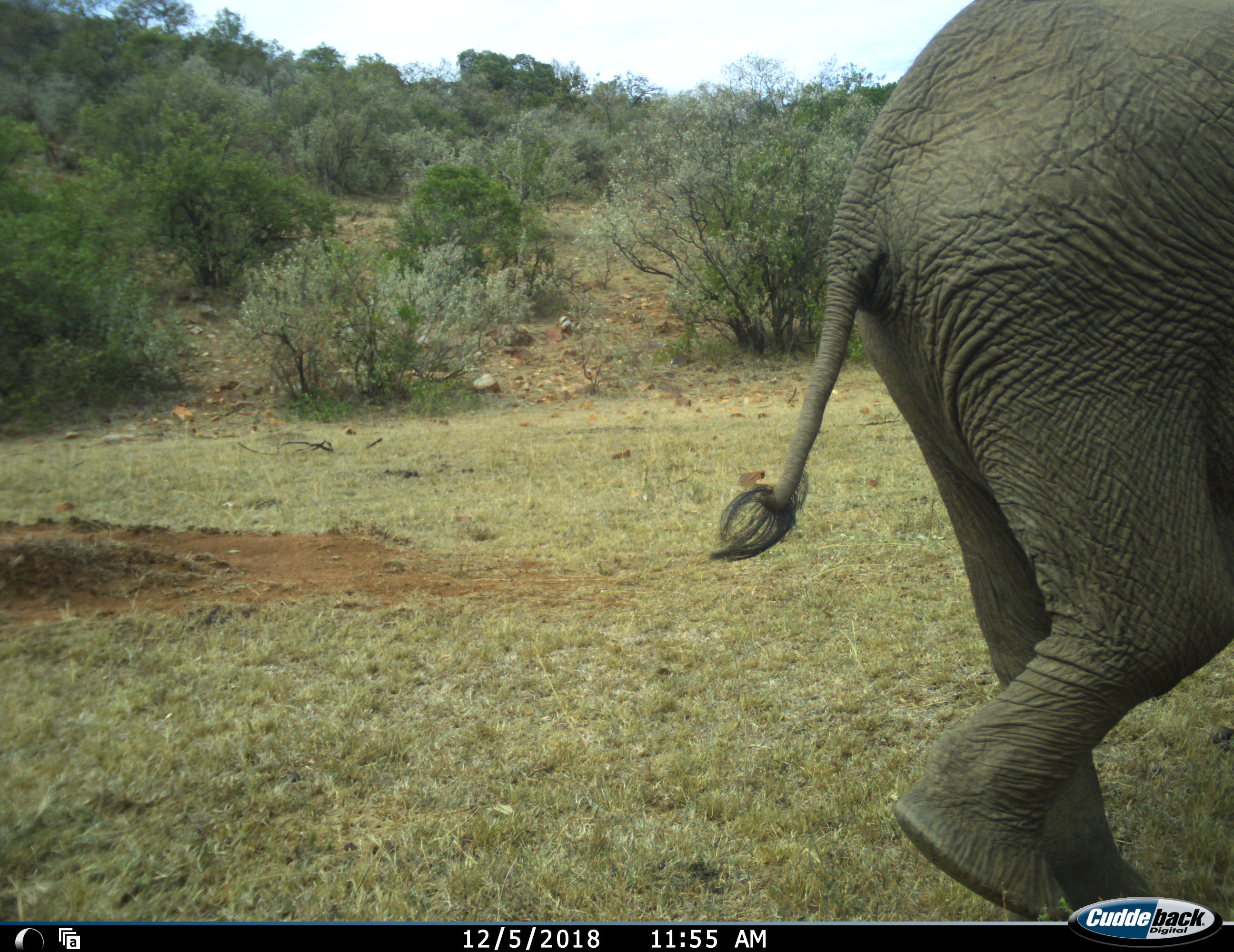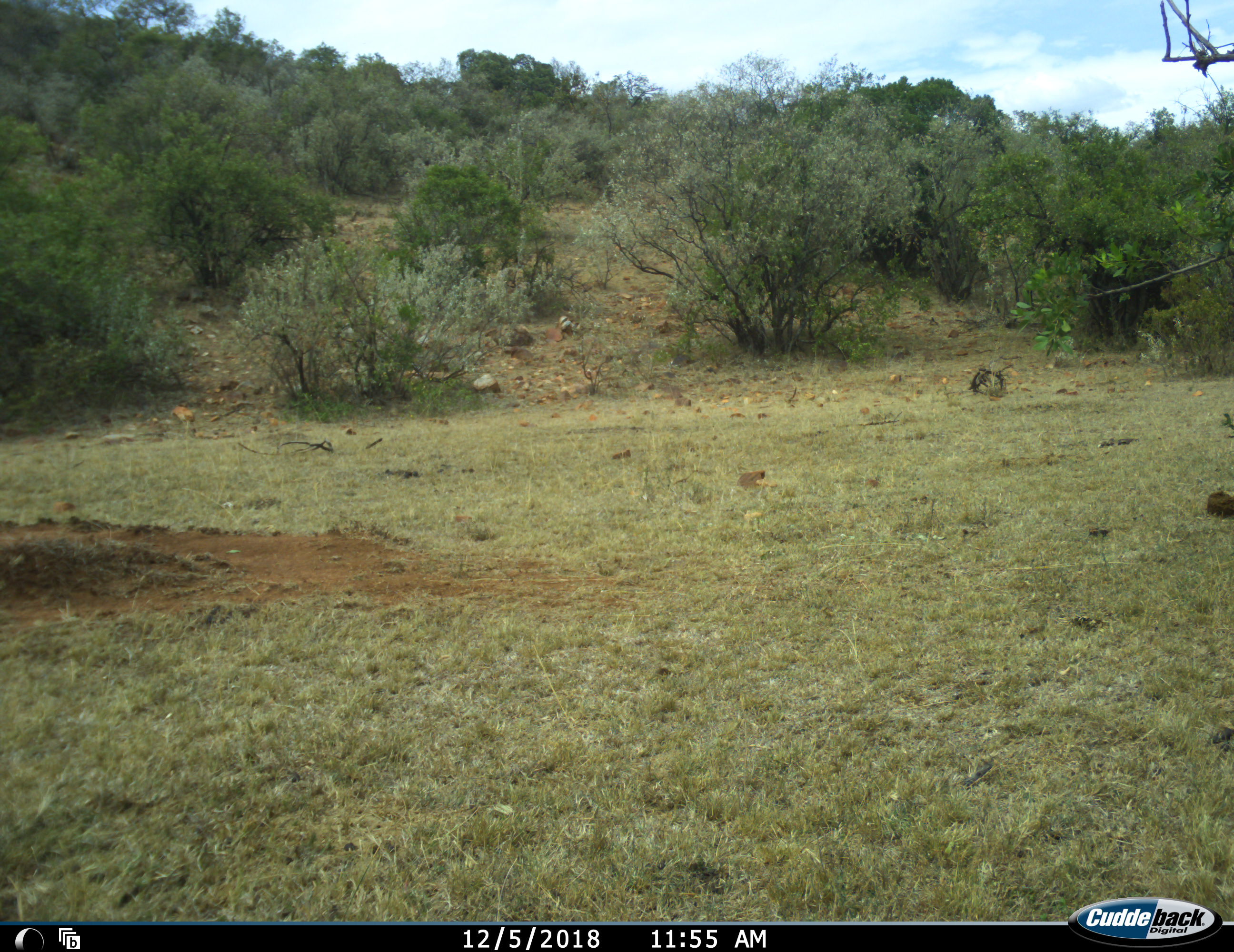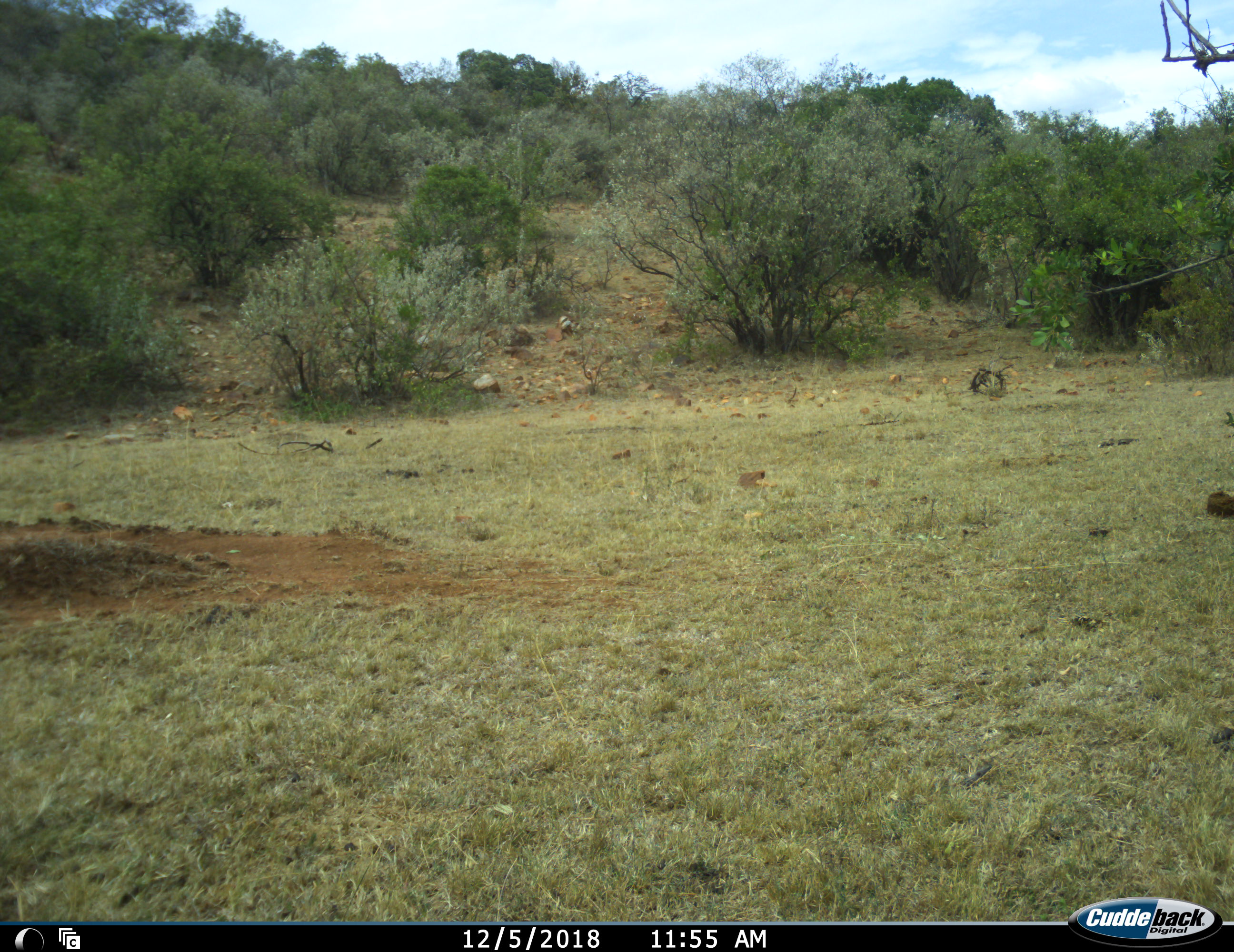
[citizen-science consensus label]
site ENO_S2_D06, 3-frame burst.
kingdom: Animalia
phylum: Chordata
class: Mammalia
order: Proboscidea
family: Elephantidae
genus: Loxodonta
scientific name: Loxodonta africana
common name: african bush elephant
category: elephant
Elephant (african bush elephant) (Loxodonta africana), count 1. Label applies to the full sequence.